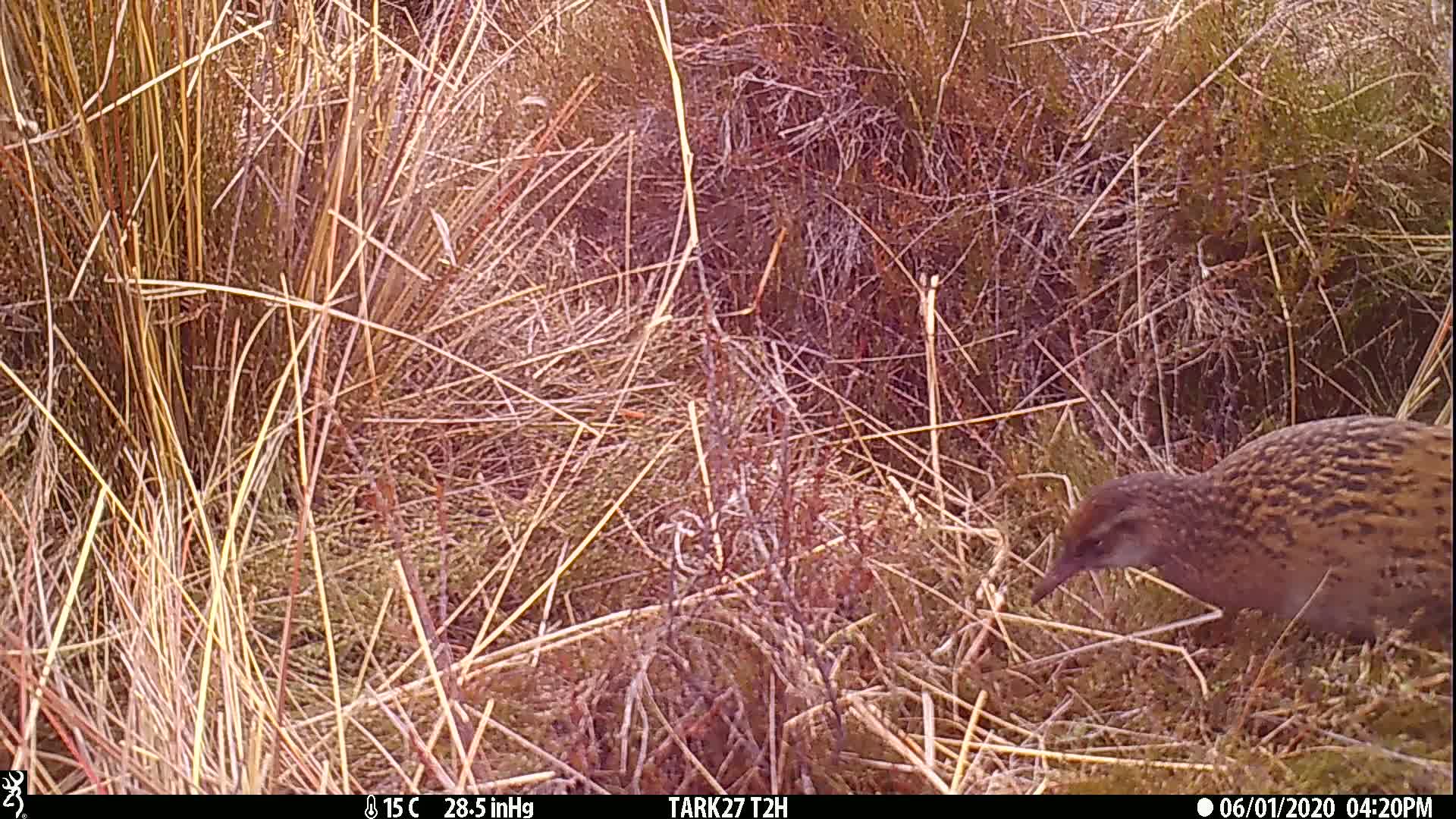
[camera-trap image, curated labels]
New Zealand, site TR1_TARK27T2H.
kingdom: Animalia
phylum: Chordata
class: Aves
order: Gruiformes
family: Rallidae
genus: Gallirallus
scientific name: Gallirallus australis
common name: weka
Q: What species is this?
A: Weka (Gallirallus australis).